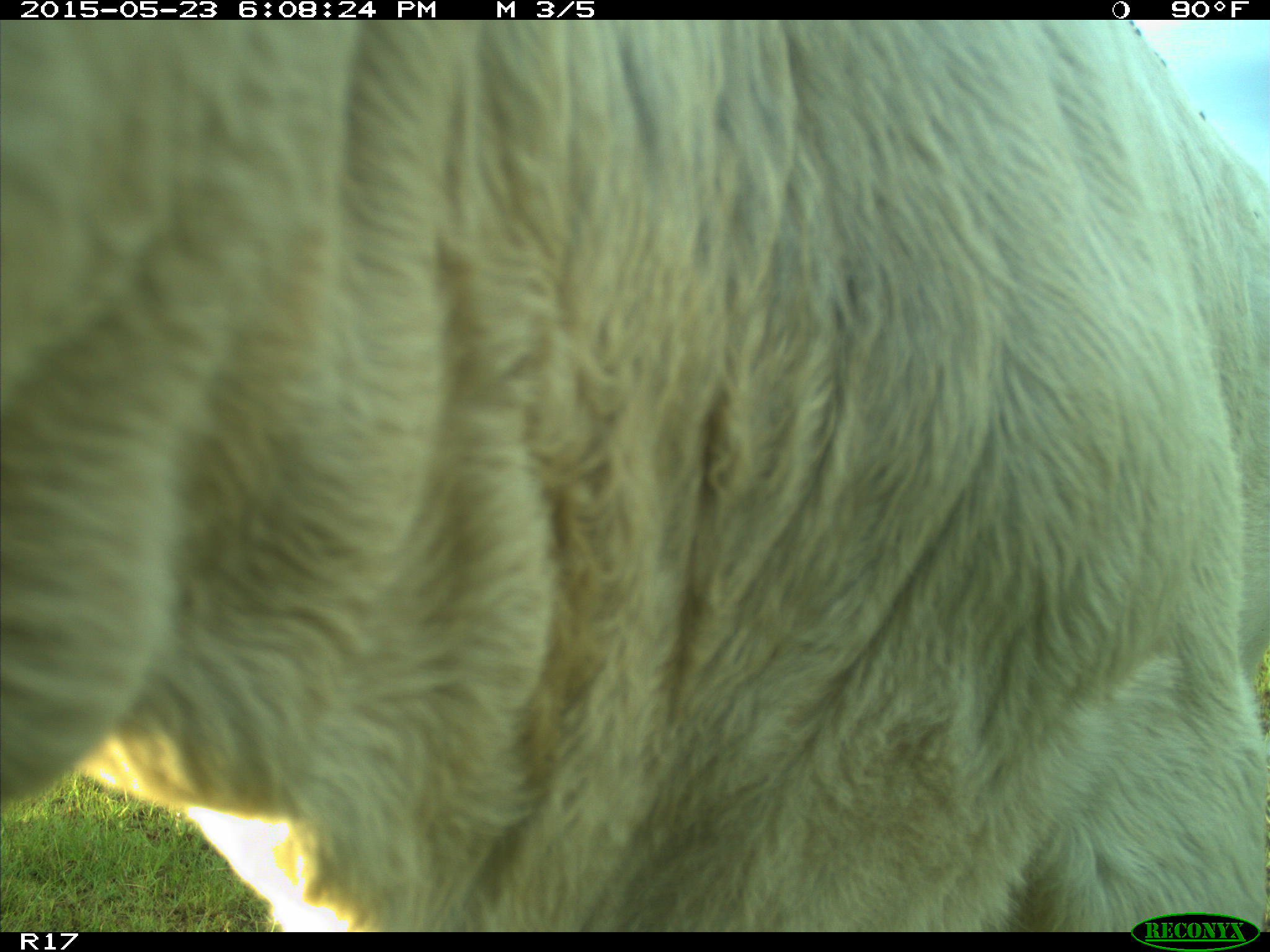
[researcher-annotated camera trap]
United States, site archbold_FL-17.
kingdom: Animalia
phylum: Chordata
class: Mammalia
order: Artiodactyla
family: Bovidae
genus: Bos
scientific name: Bos taurus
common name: domestic cow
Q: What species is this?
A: Bos taurus (domestic cow).